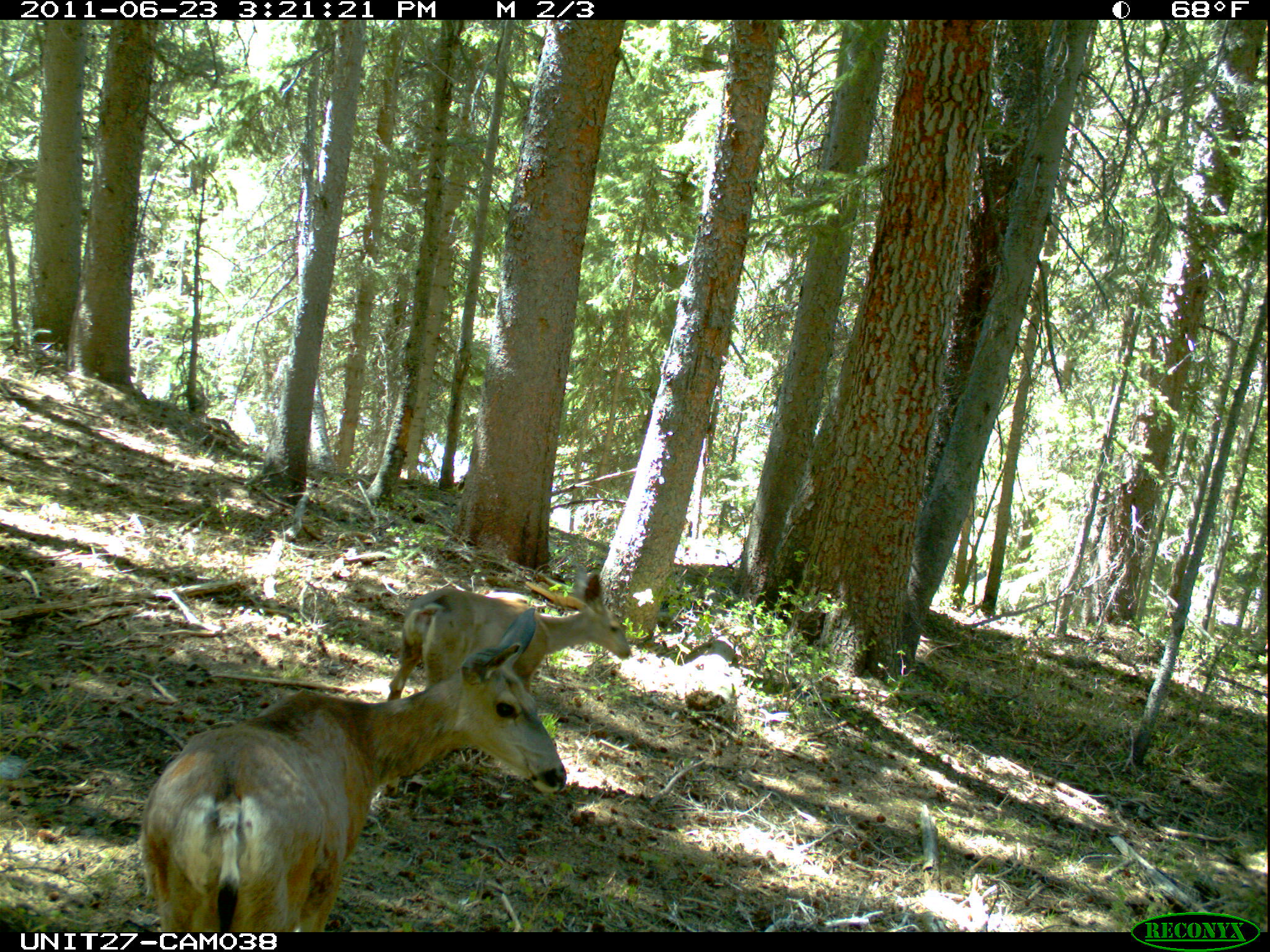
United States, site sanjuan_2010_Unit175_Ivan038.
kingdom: Animalia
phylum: Chordata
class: Mammalia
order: Artiodactyla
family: Cervidae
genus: Odocoileus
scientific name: Odocoileus hemionus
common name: mule deer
Odocoileus hemionus (mule deer).